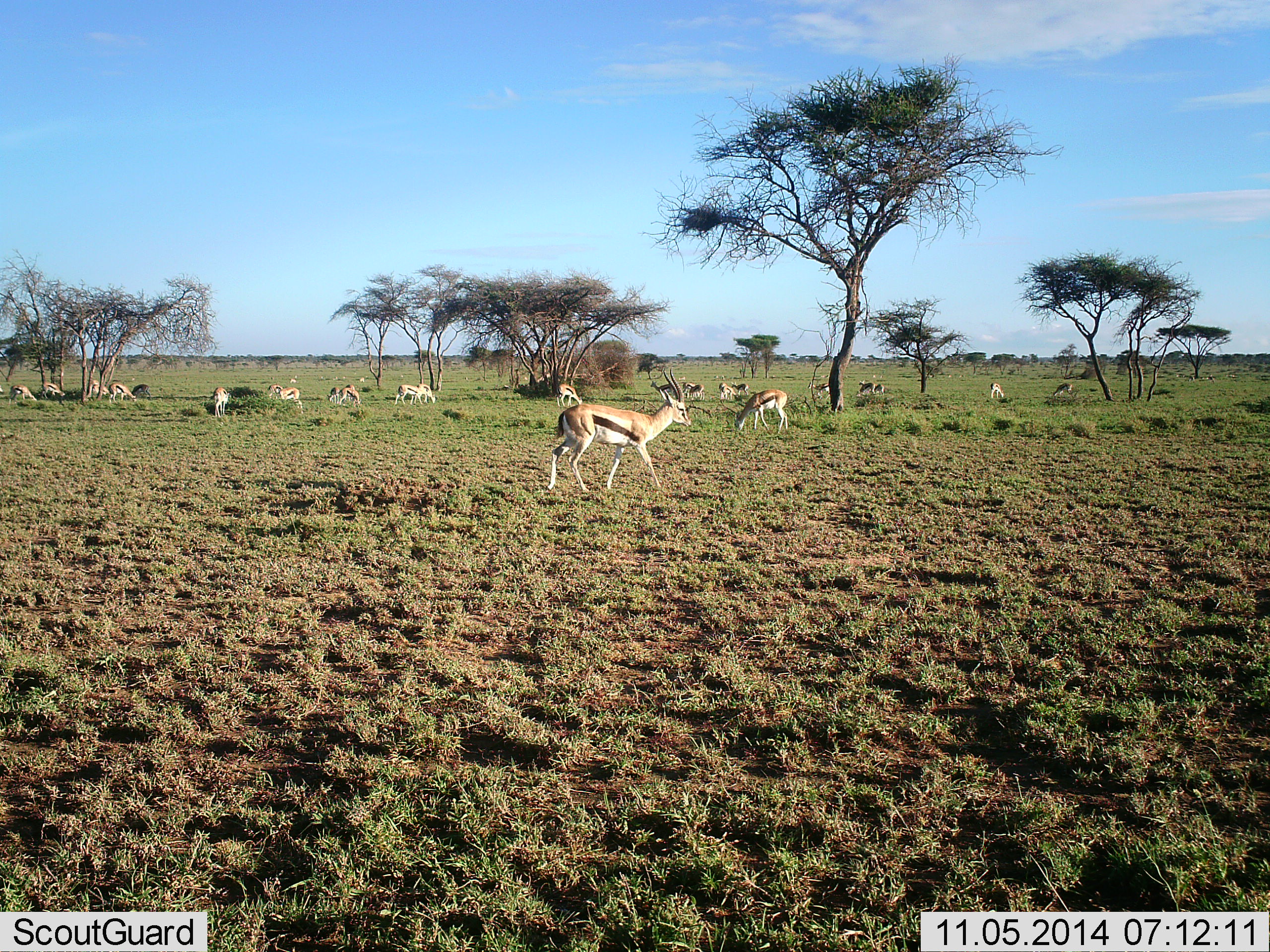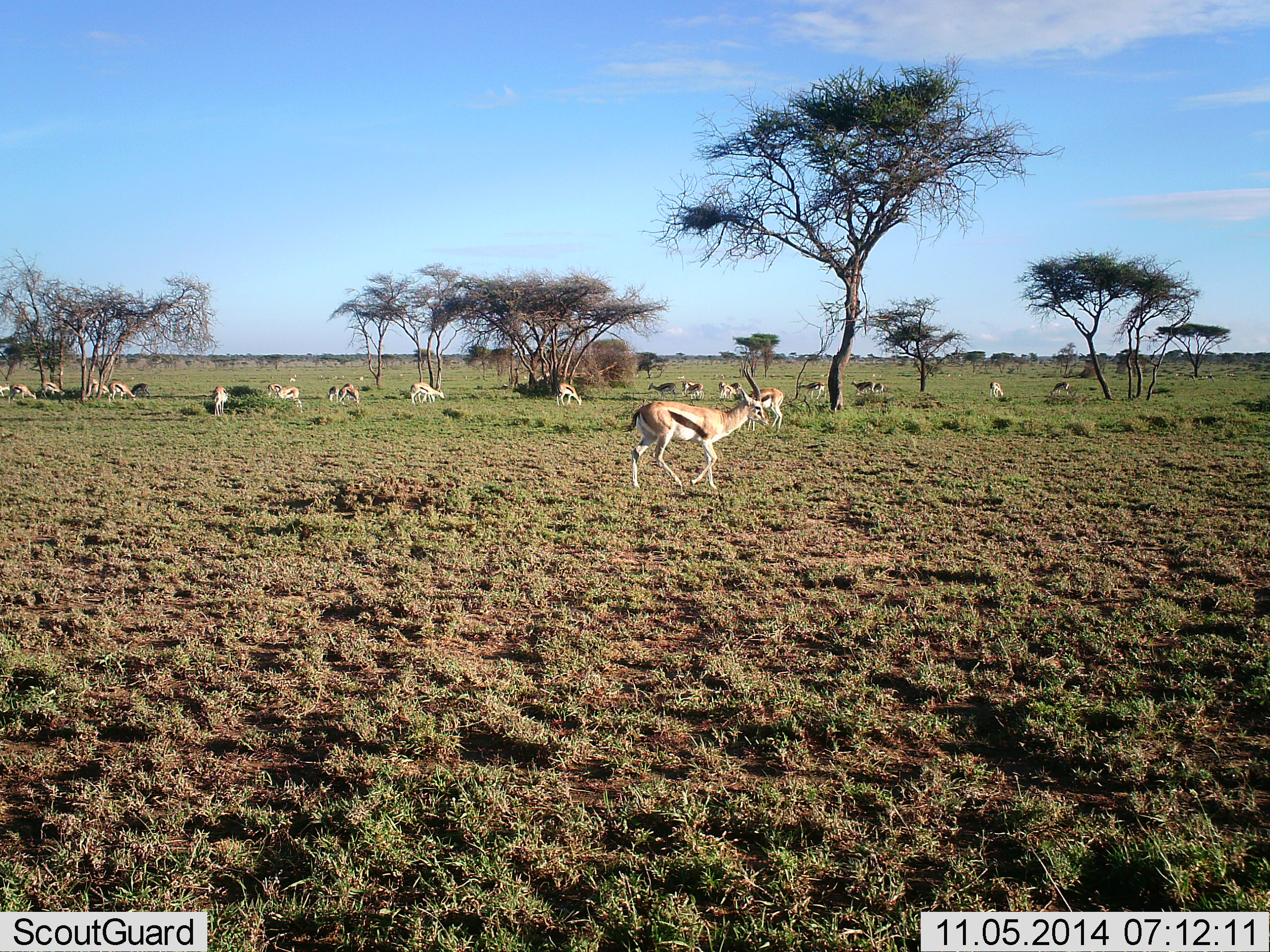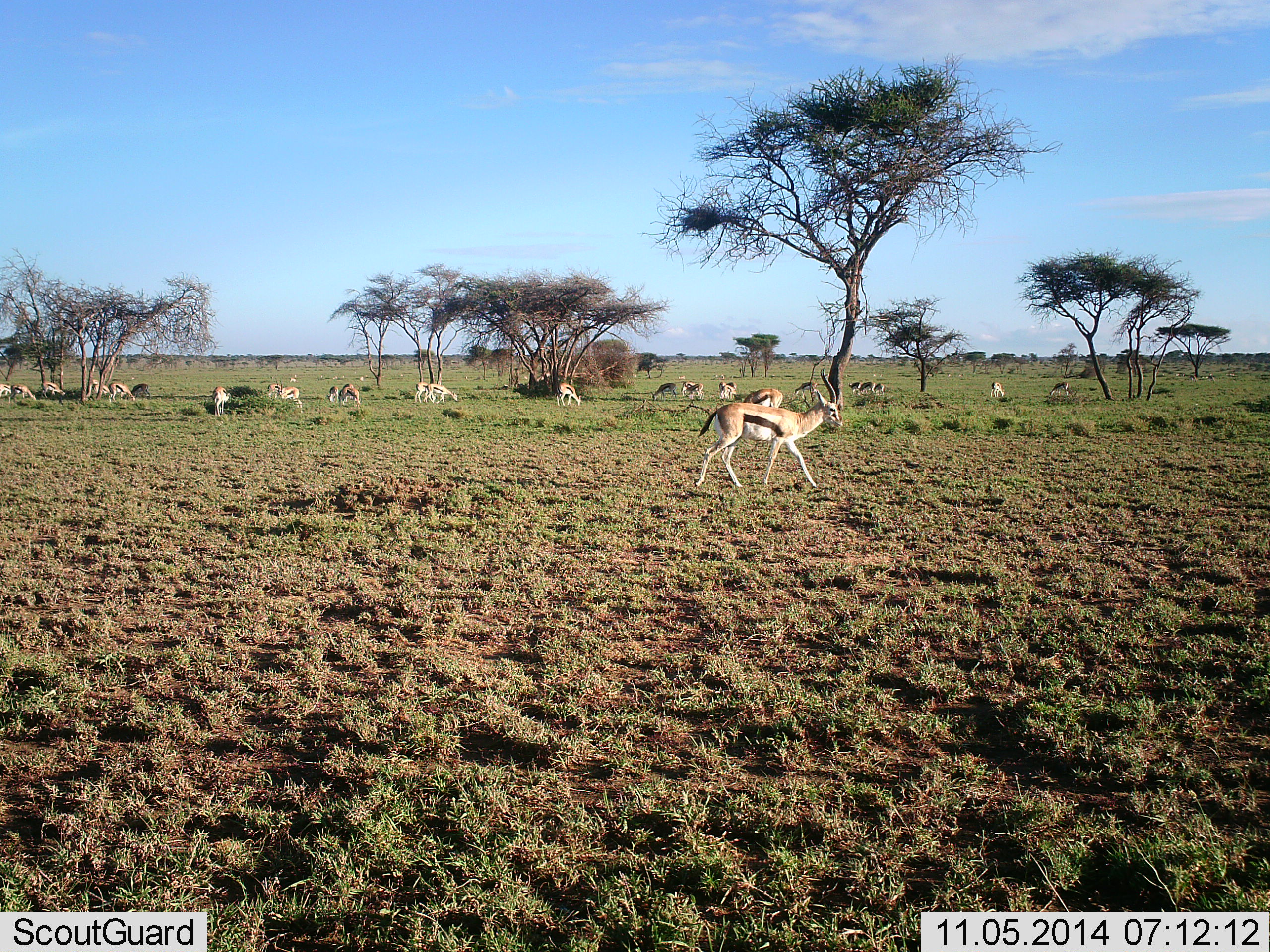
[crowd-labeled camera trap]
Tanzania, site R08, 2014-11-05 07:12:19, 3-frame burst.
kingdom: Animalia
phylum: Chordata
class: Mammalia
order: Artiodactyla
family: Bovidae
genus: Eudorcas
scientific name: Eudorcas thomsonii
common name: thomson's gazelle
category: gazellethomsons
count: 11-50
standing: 50%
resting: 0%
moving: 90%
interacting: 10%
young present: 10%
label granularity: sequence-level